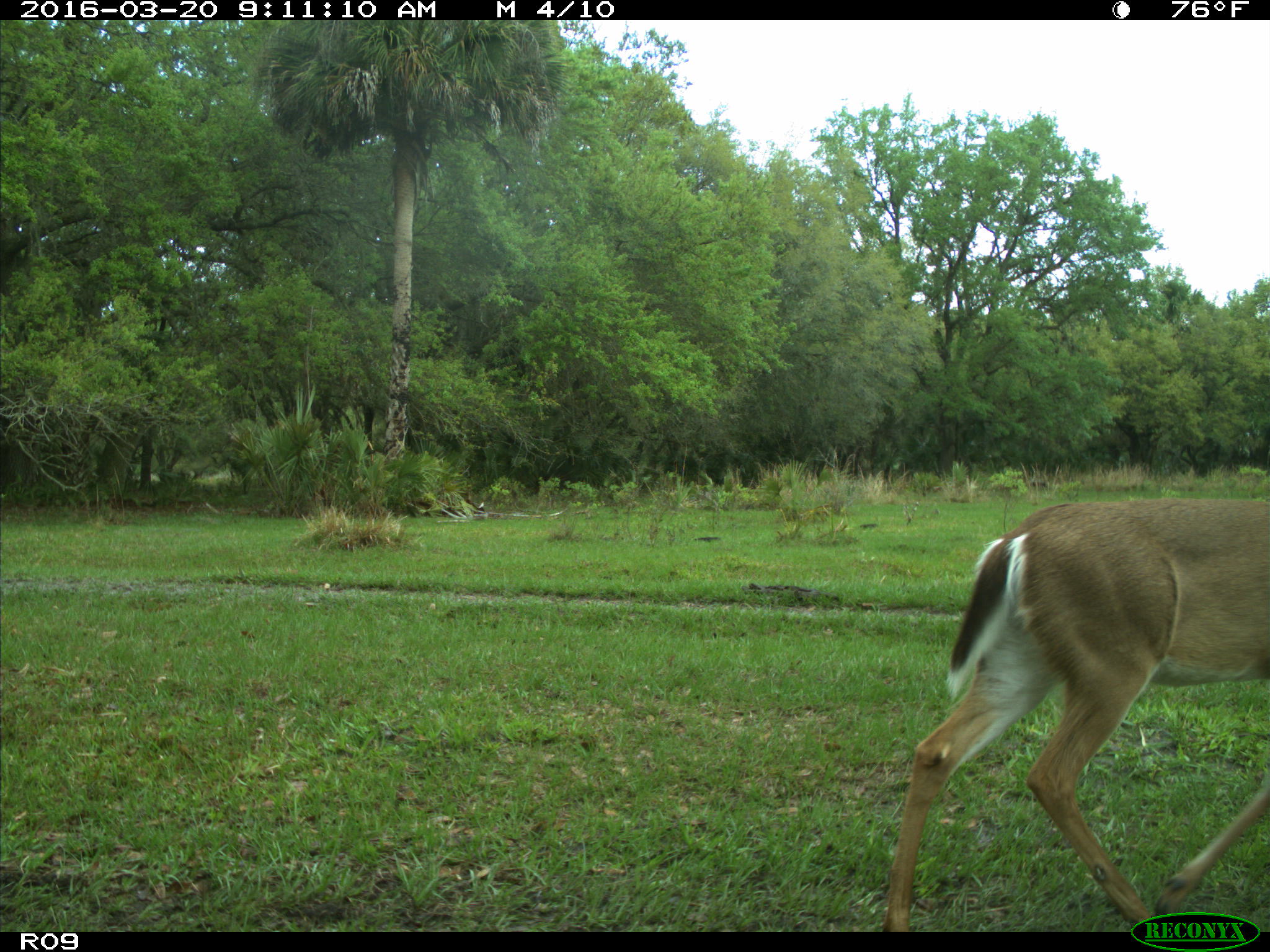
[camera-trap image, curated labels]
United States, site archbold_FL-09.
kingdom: Animalia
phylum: Chordata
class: Mammalia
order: Artiodactyla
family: Cervidae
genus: Odocoileus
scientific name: Odocoileus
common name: deer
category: unidentified deer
Unidentified deer (deer) (Odocoileus).